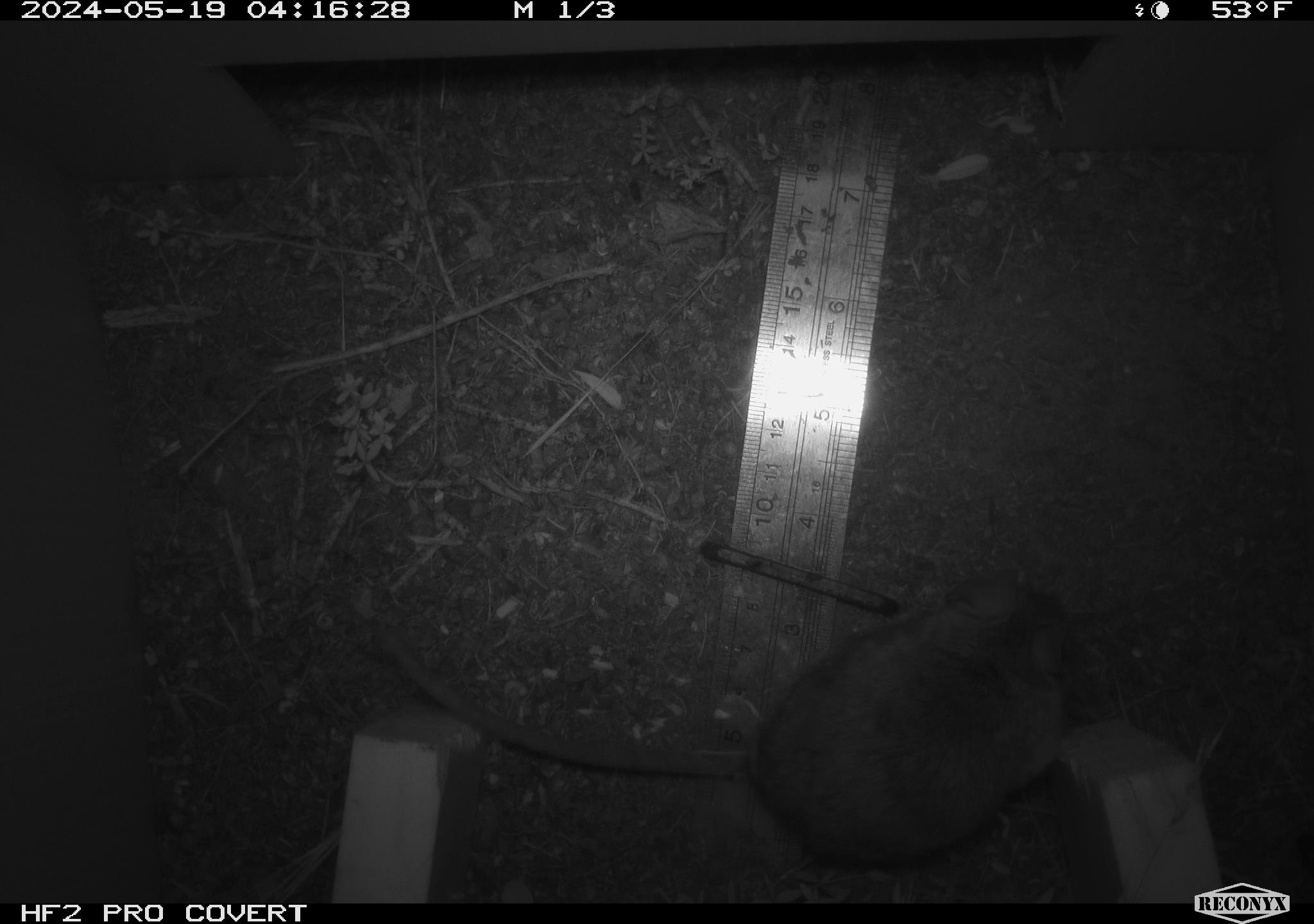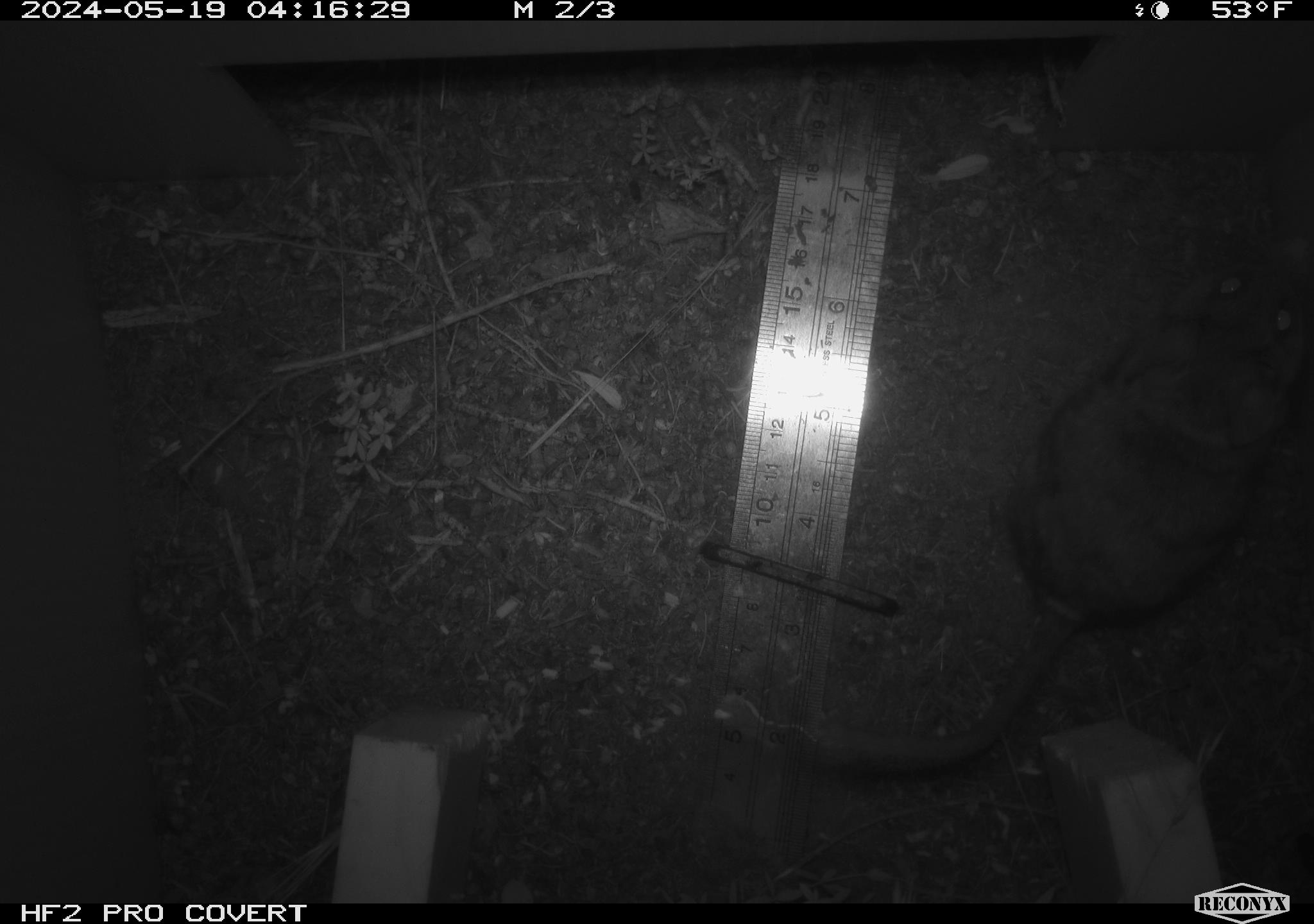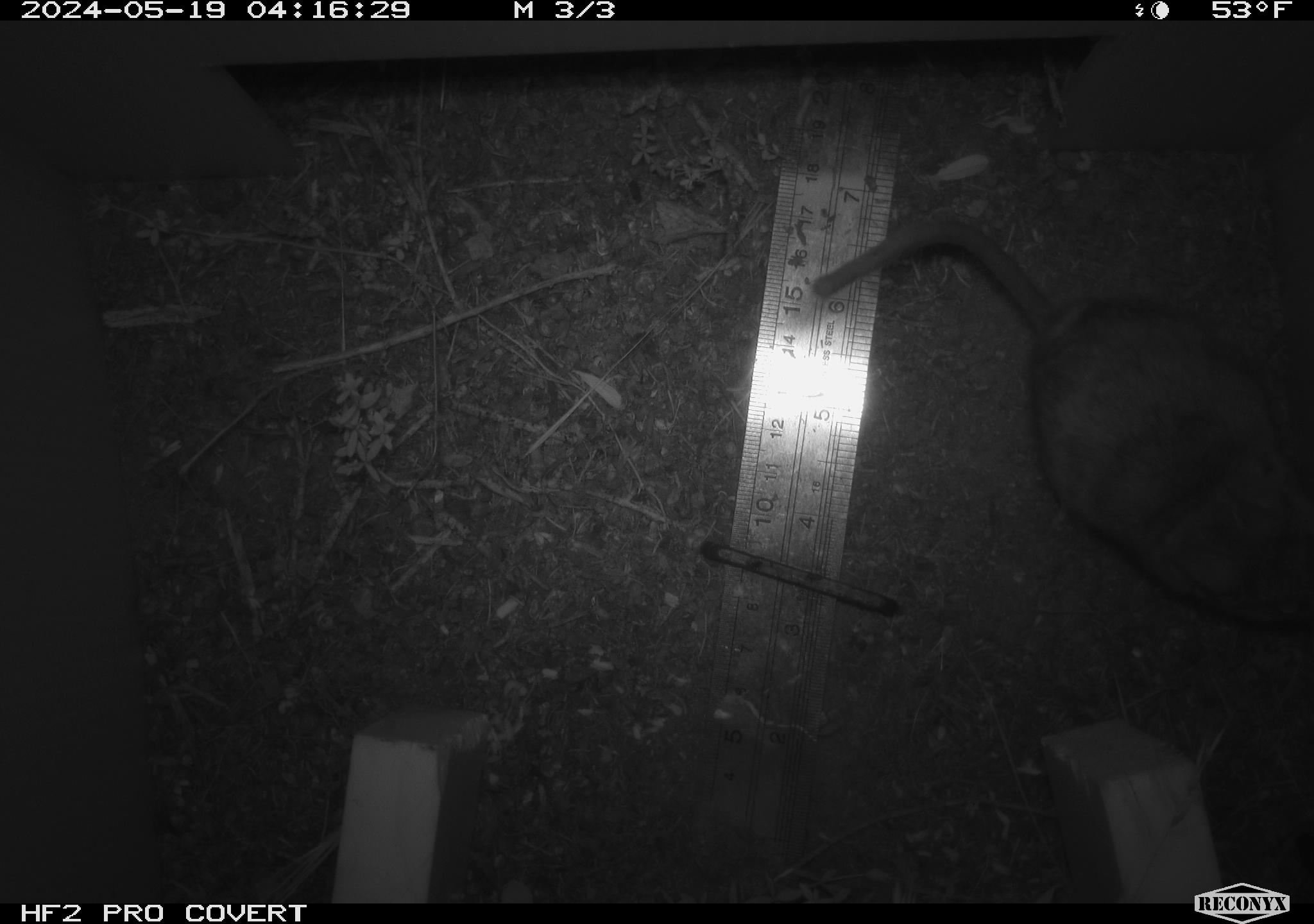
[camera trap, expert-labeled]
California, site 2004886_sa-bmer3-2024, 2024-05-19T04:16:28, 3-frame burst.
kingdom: Animalia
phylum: Chordata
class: Mammalia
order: Rodentia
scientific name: Rodentia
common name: mouse species